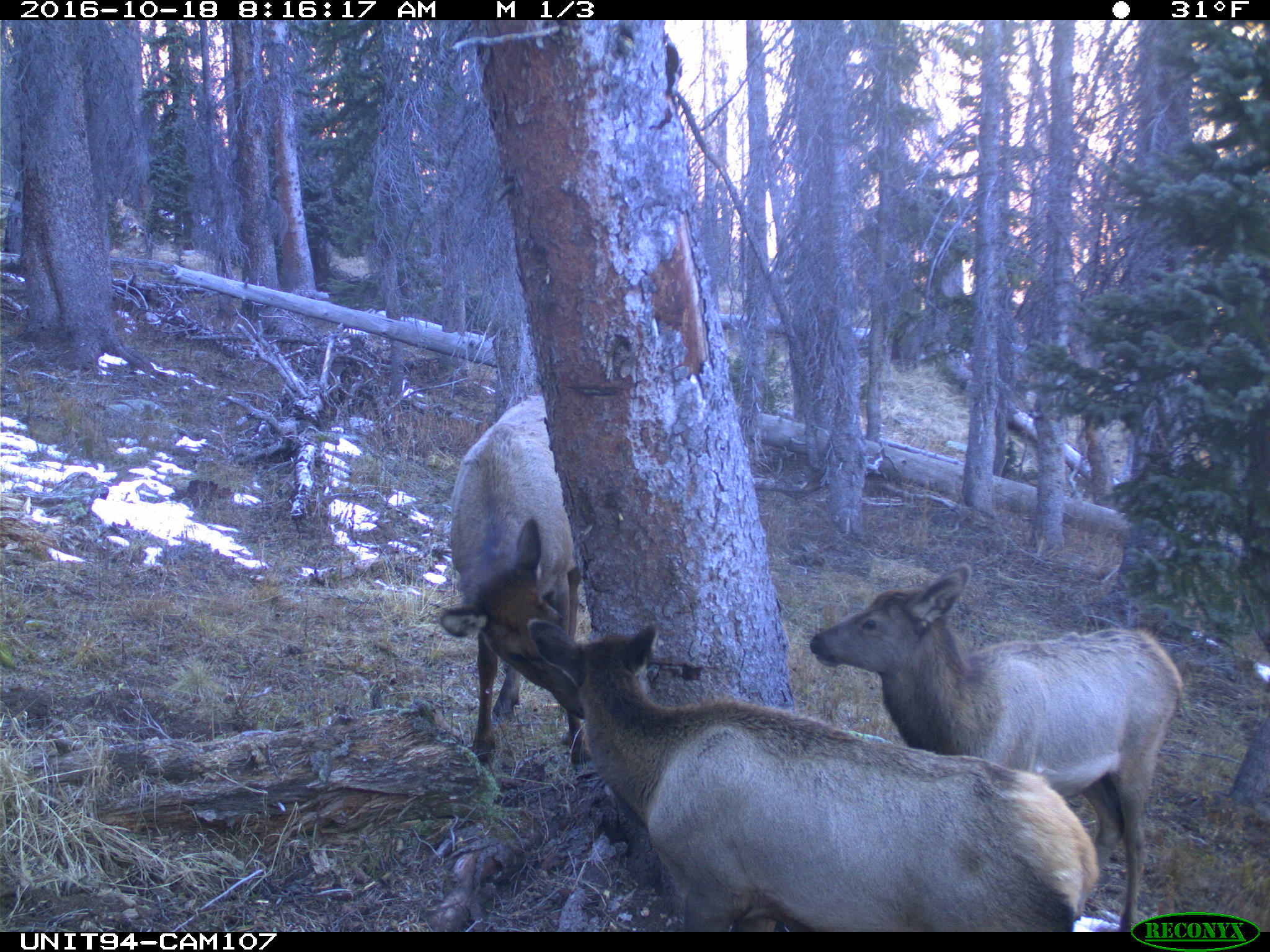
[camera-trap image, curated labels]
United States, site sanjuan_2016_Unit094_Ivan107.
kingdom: Animalia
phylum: Chordata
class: Mammalia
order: Artiodactyla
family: Cervidae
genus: Cervus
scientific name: Cervus elaphus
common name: red deer